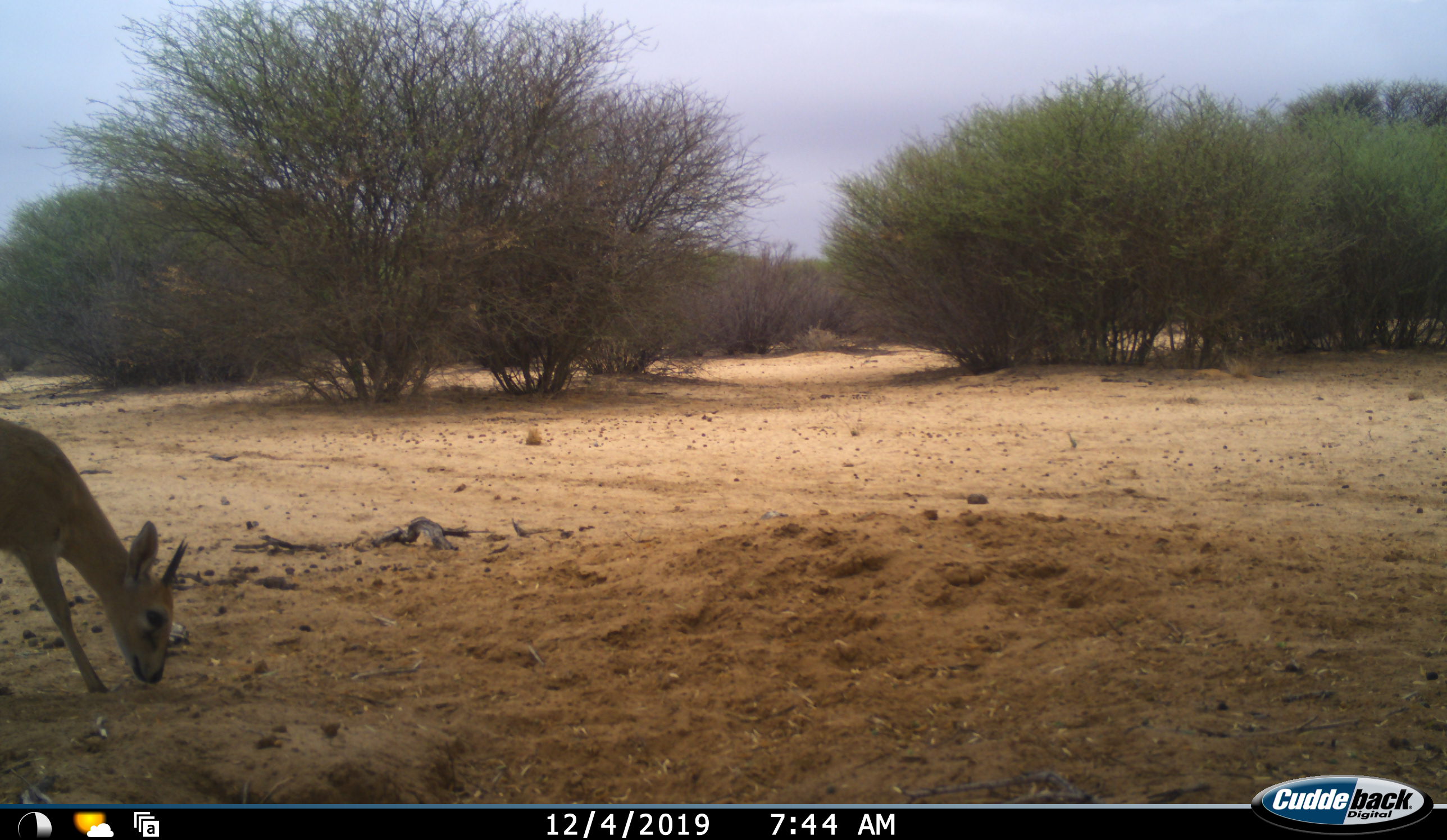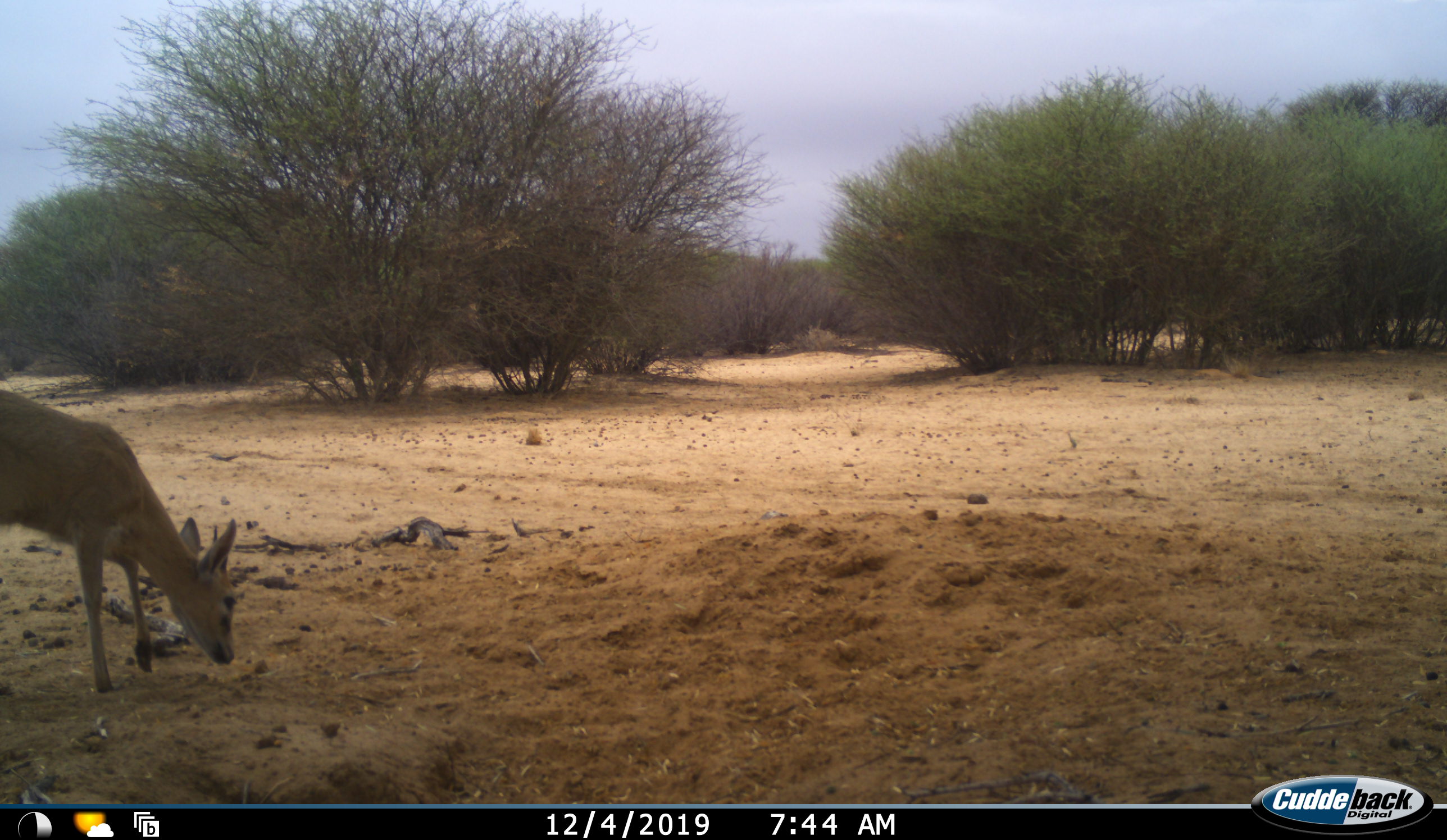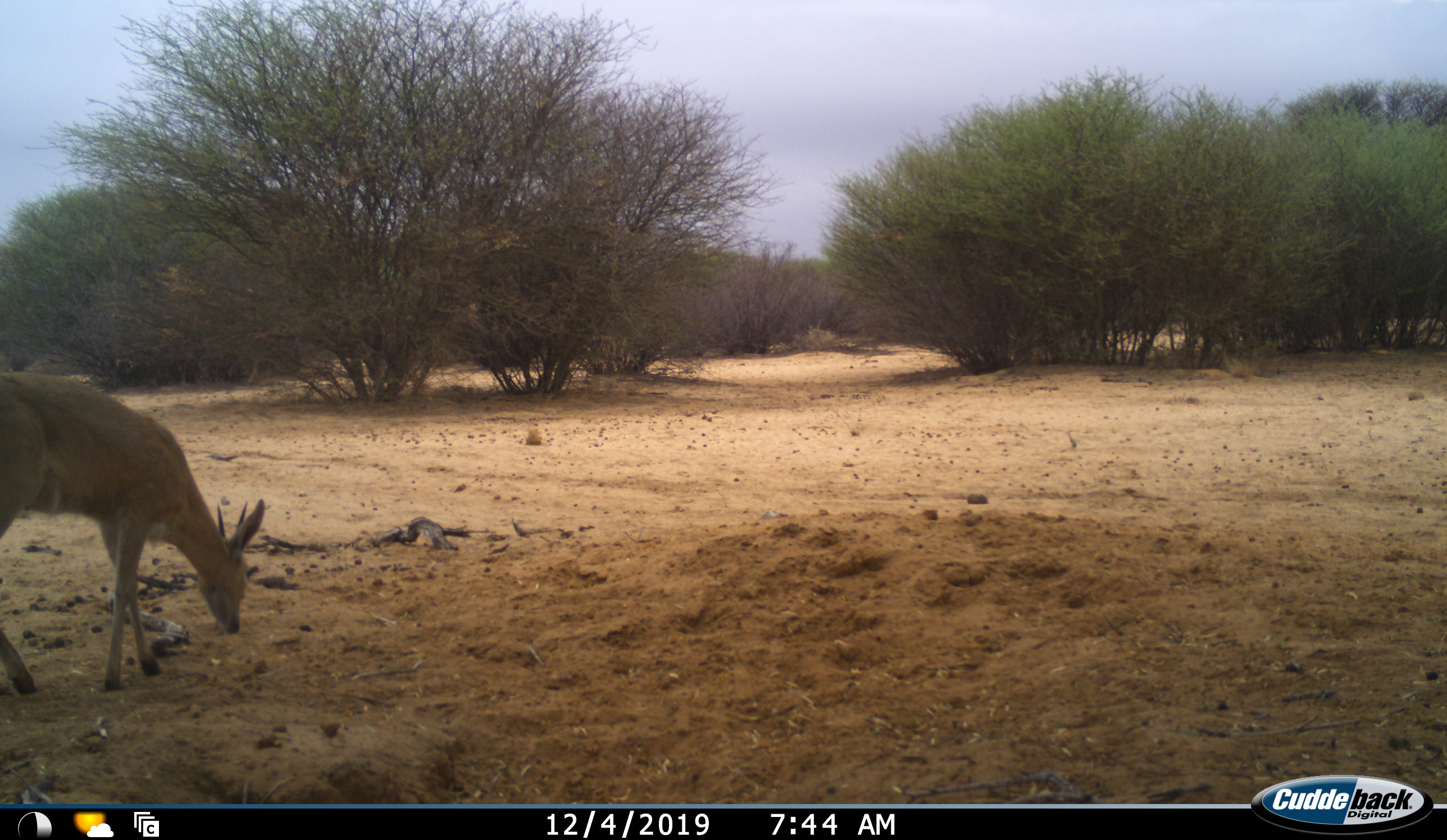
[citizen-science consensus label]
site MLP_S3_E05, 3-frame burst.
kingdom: Animalia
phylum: Chordata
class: Mammalia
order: Artiodactyla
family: Bovidae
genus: Sylvicapra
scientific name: Sylvicapra grimmia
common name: common duiker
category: duikercommongrey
Duikercommongrey (common duiker) (Sylvicapra grimmia), count 1. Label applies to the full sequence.